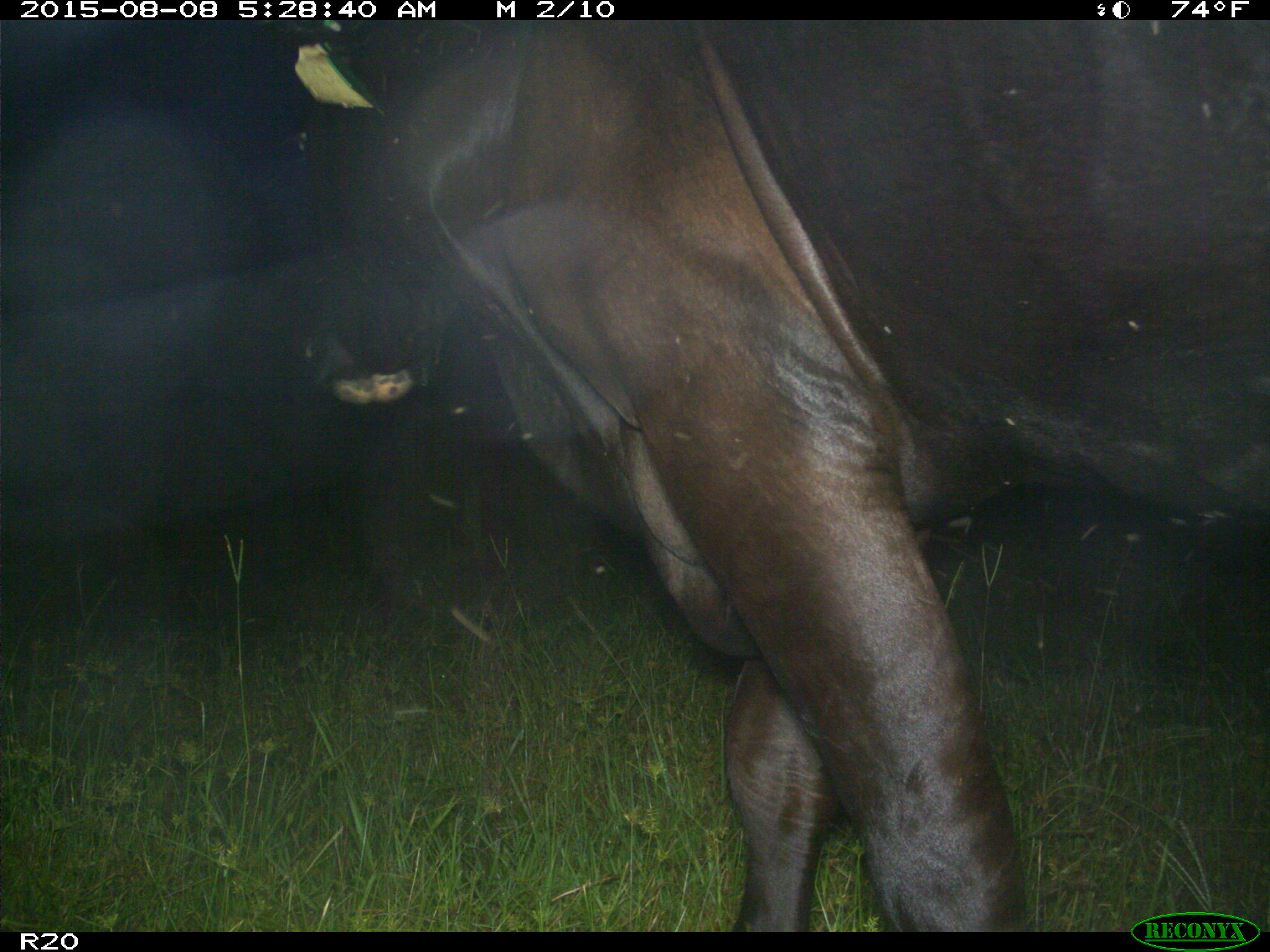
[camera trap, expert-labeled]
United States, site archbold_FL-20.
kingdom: Animalia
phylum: Chordata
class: Mammalia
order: Artiodactyla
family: Bovidae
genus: Bos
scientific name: Bos taurus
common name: domestic cow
Bos taurus (domestic cow).